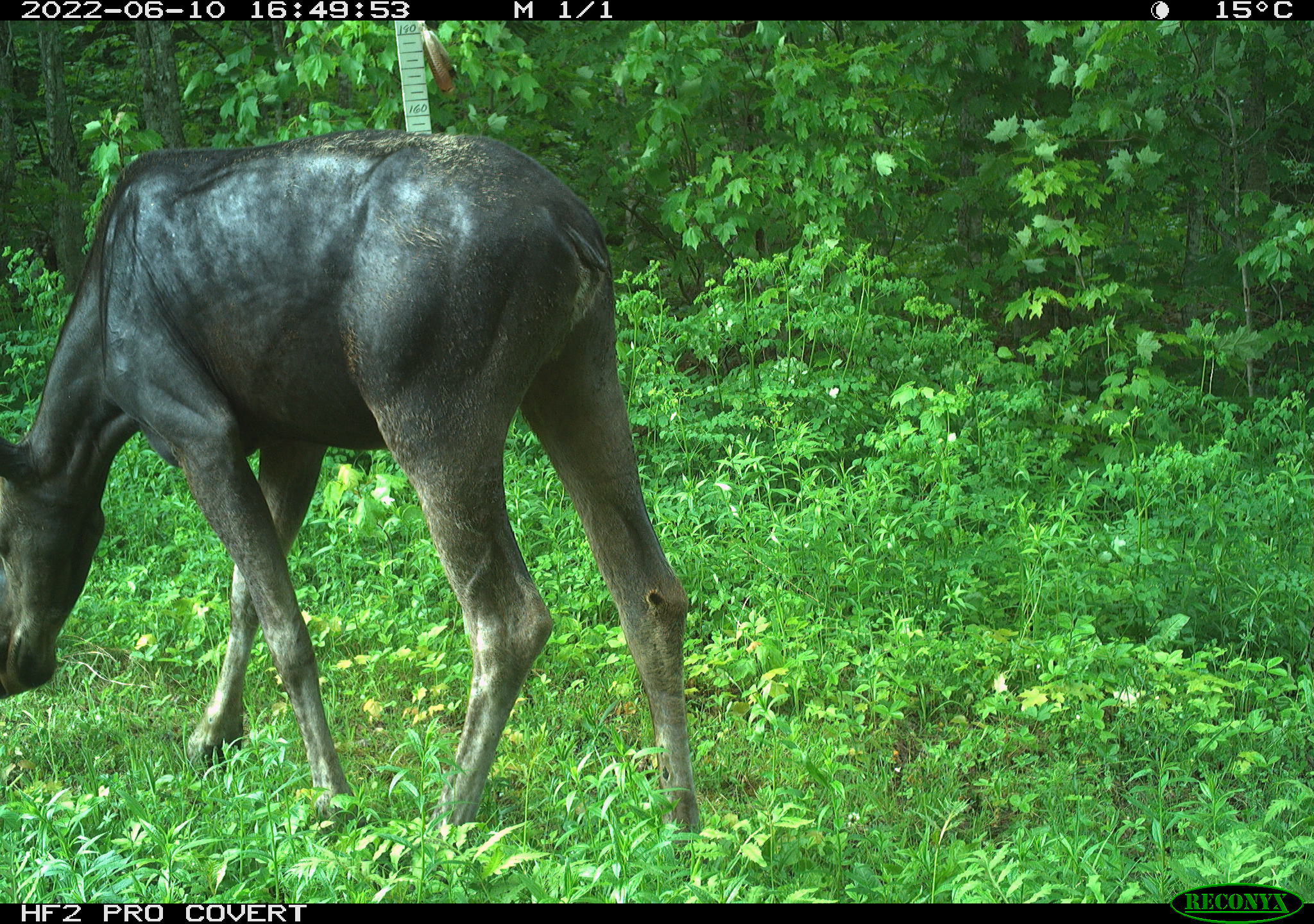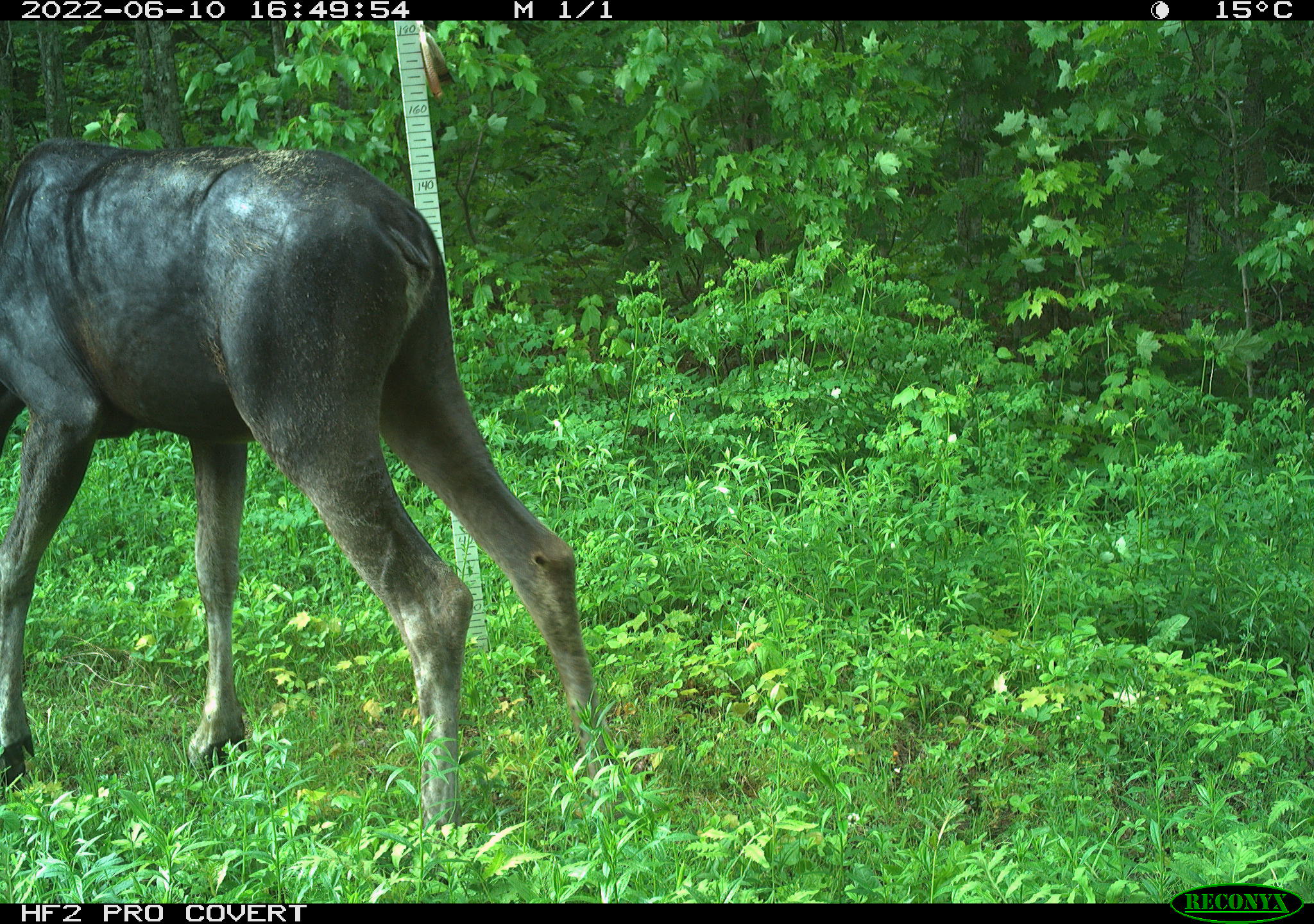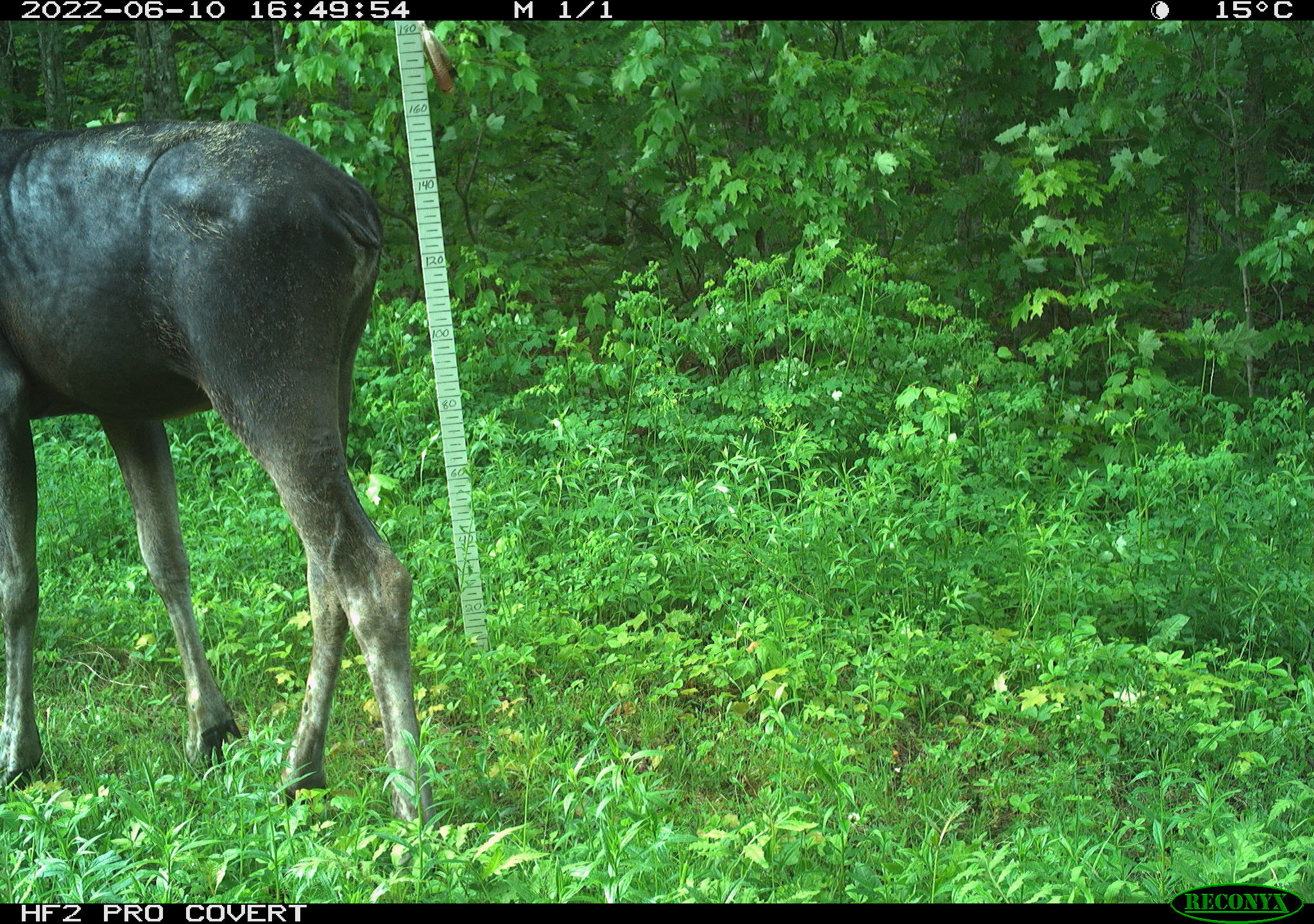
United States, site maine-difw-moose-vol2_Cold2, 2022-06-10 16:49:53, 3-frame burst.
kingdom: Animalia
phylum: Chordata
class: Mammalia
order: Artiodactyla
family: Cervidae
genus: Alces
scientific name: Alces alces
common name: moose